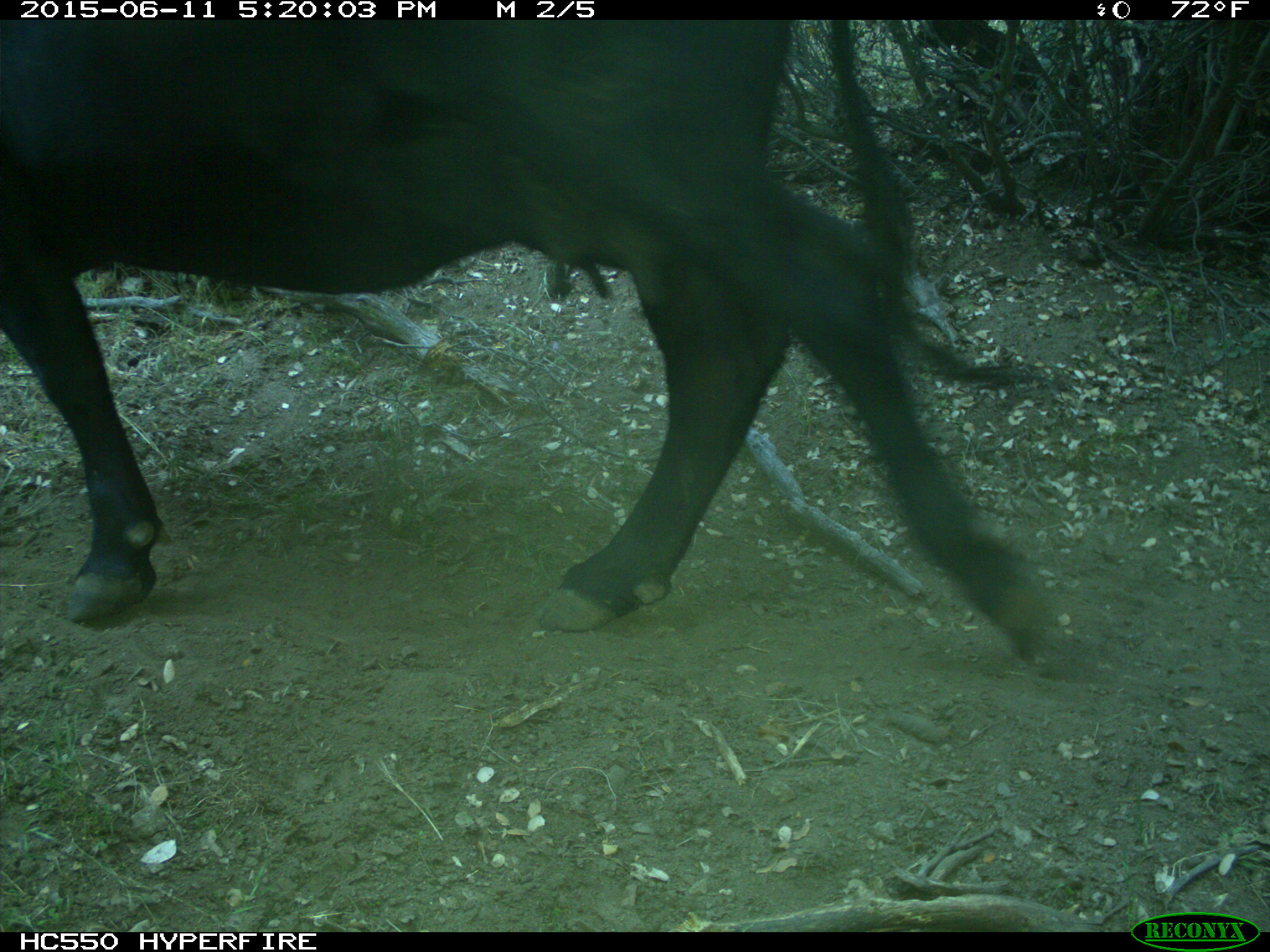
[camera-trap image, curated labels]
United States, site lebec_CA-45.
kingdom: Animalia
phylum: Chordata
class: Mammalia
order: Artiodactyla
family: Bovidae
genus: Bos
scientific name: Bos taurus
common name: domestic cow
Bos taurus (domestic cow).